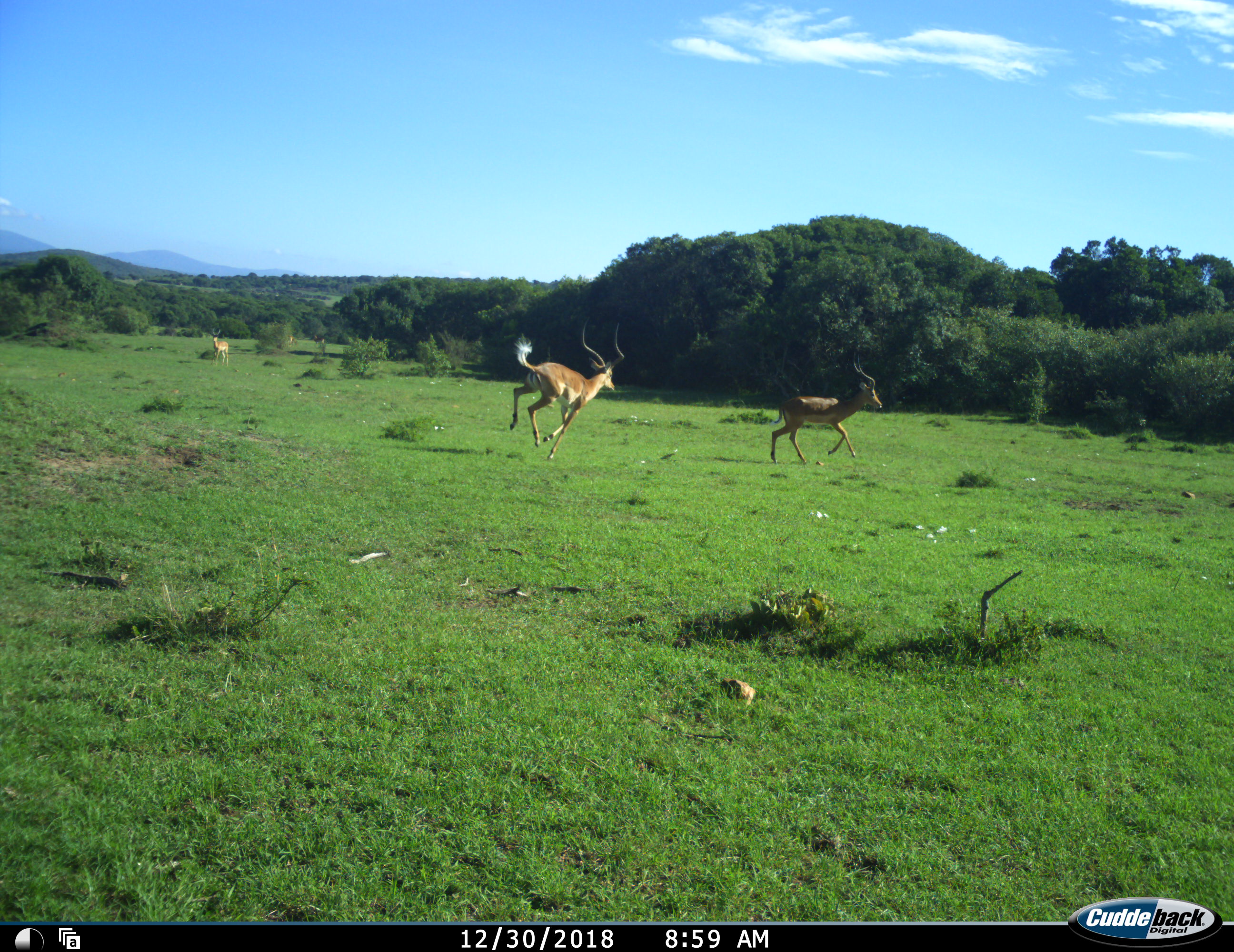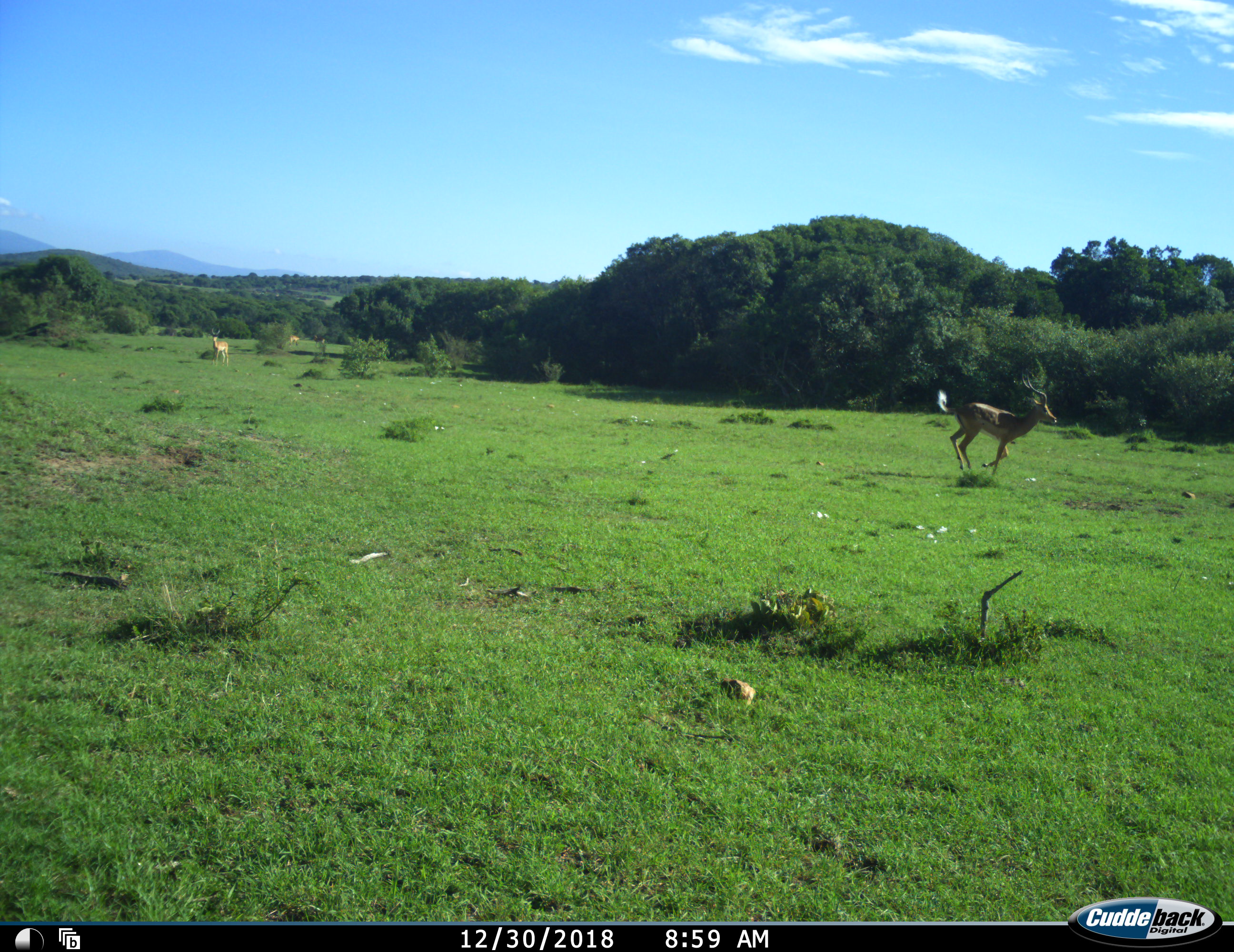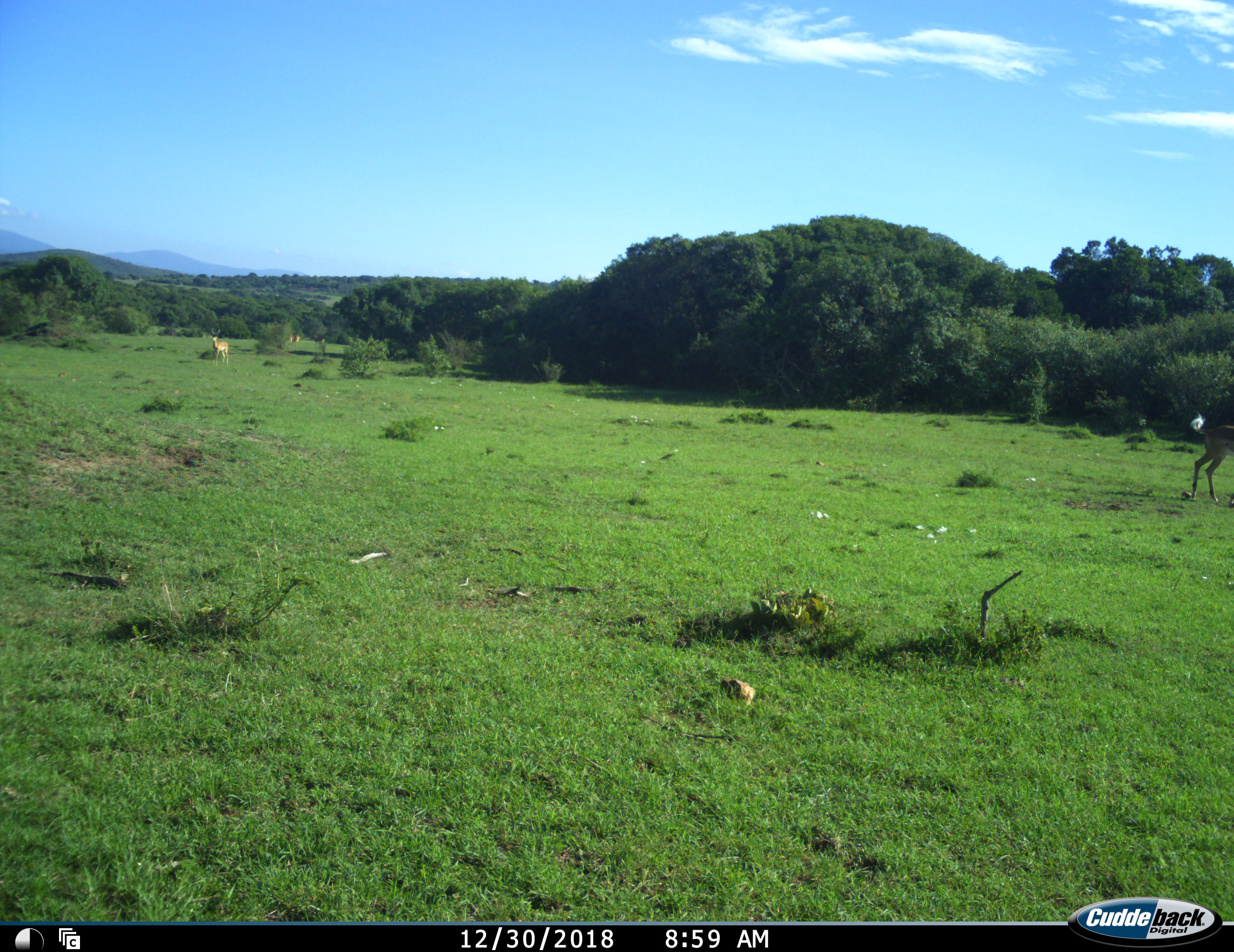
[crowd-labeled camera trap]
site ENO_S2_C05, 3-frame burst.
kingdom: Animalia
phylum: Chordata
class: Mammalia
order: Artiodactyla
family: Bovidae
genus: Aepyceros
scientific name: Aepyceros melampus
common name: impala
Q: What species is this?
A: Impala (Aepyceros melampus).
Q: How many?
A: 4.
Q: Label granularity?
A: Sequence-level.